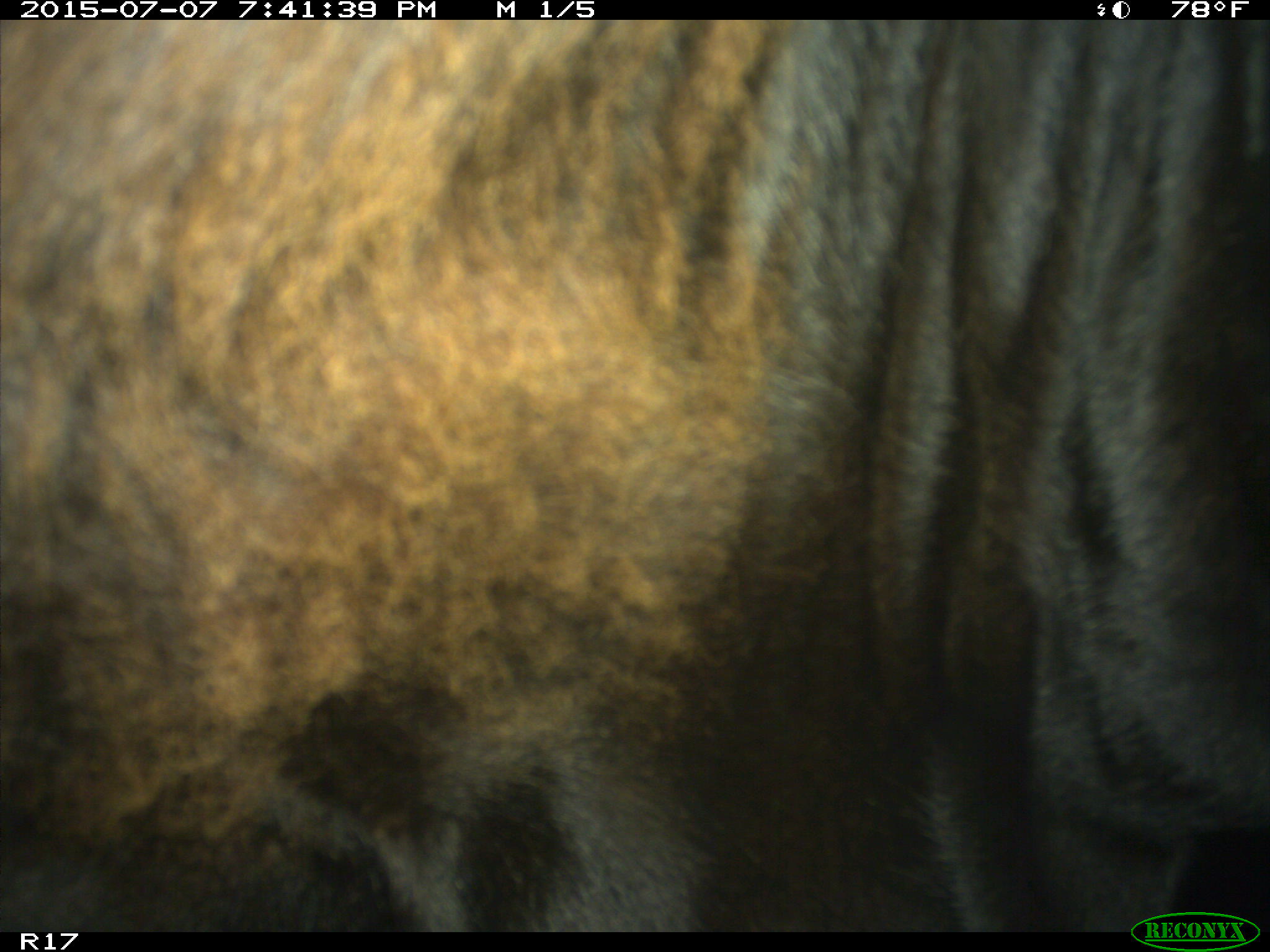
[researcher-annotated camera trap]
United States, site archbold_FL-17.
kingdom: Animalia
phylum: Chordata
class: Mammalia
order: Artiodactyla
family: Bovidae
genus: Bos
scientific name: Bos taurus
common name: domestic cow